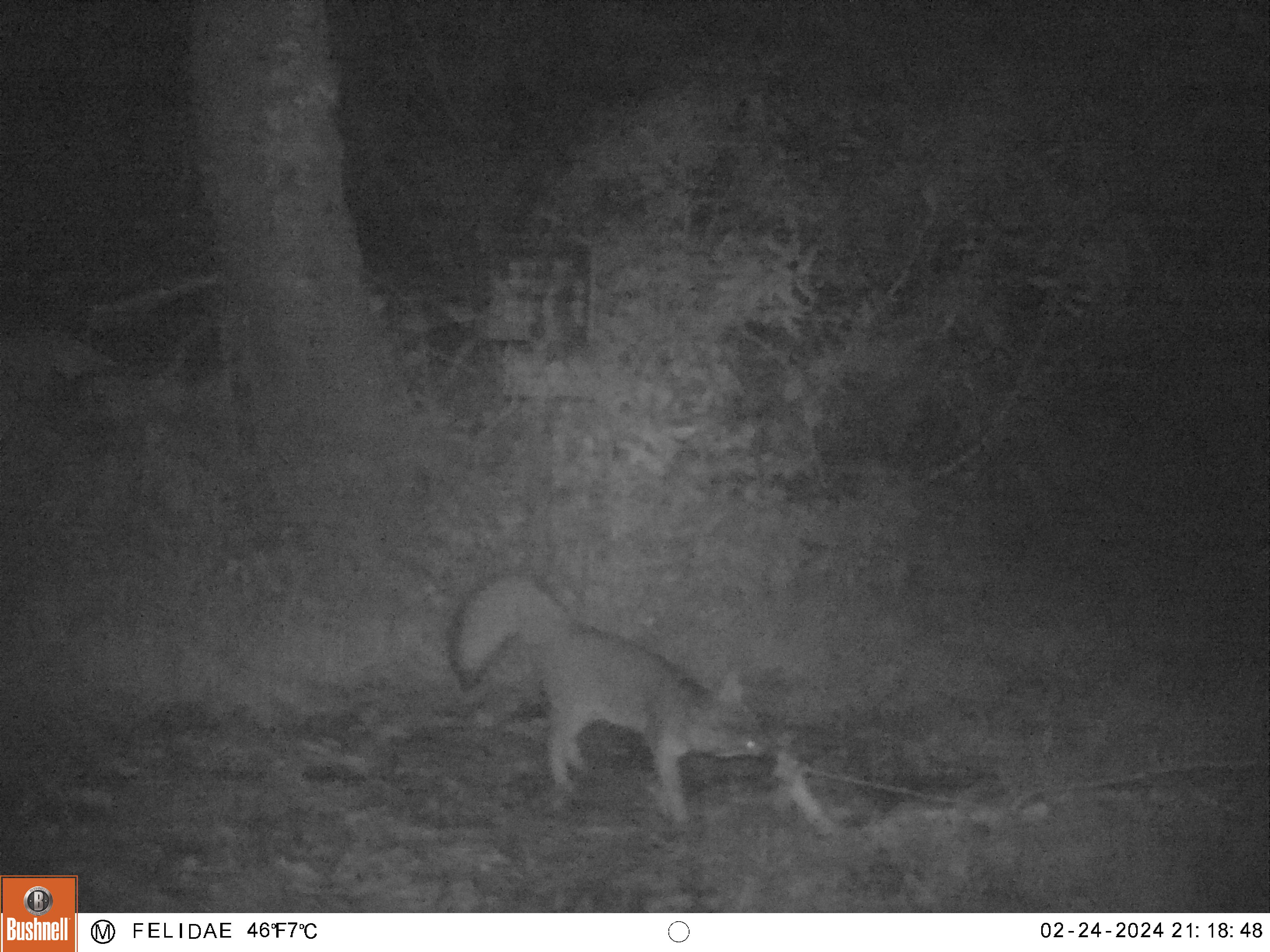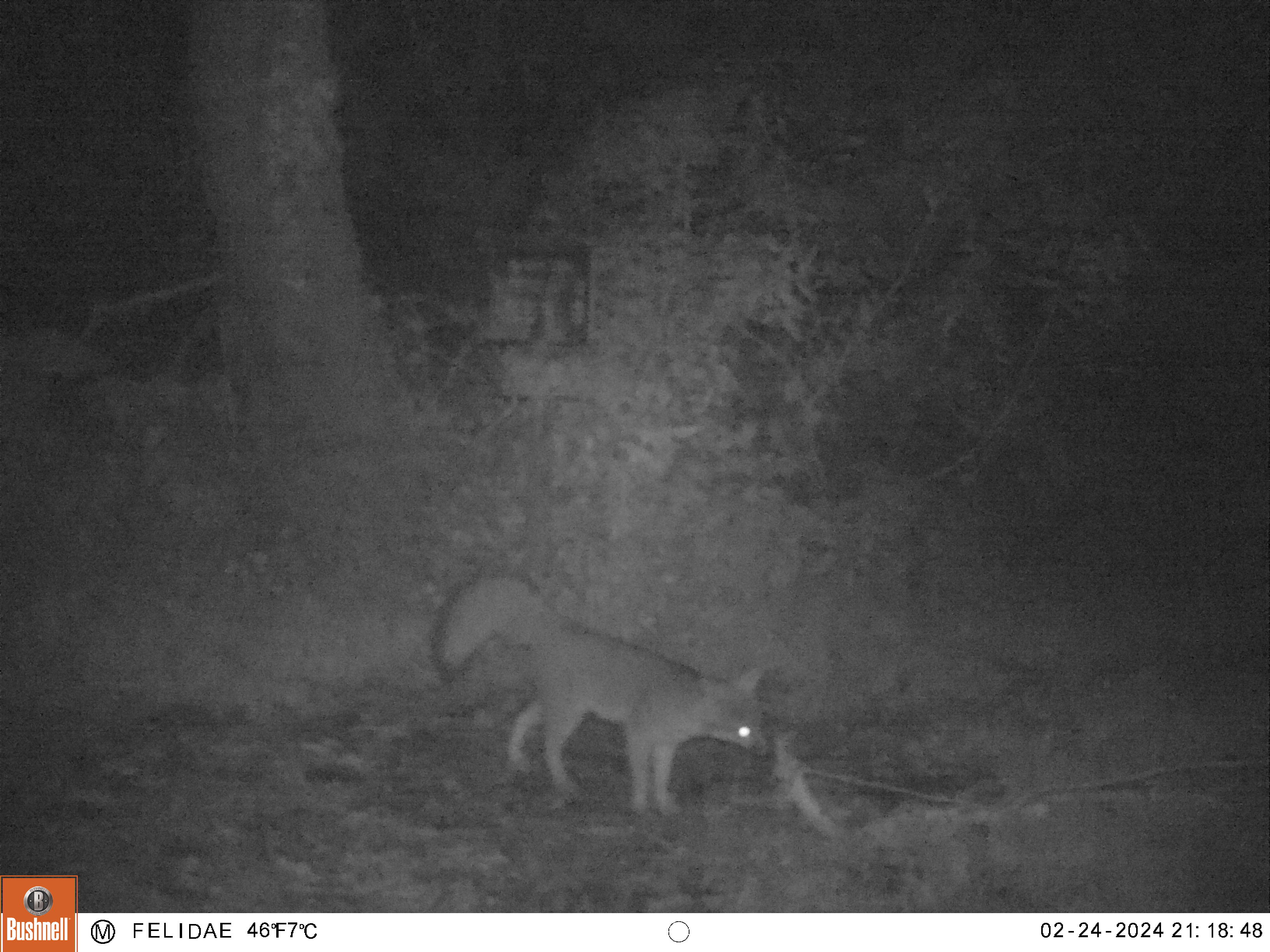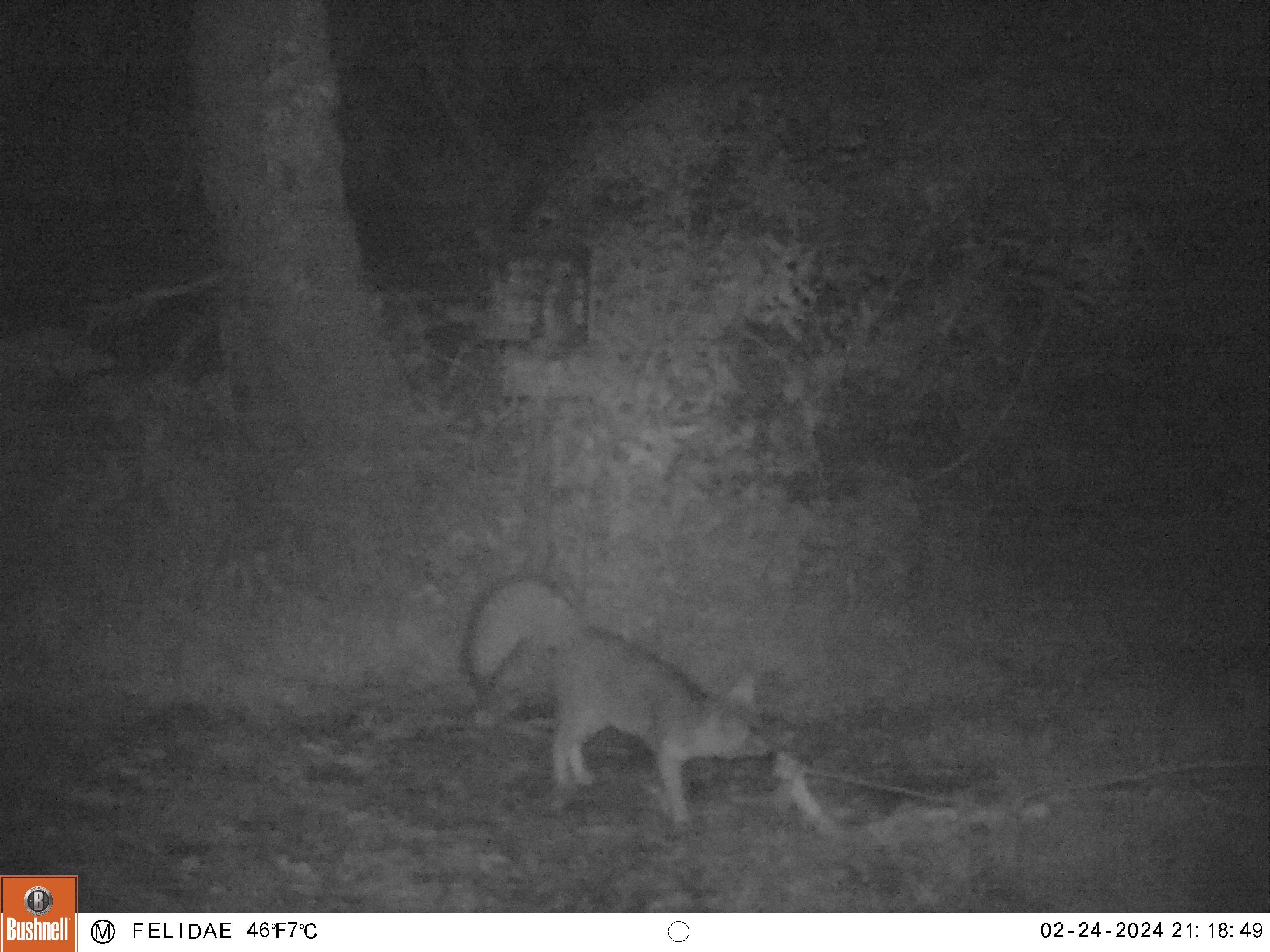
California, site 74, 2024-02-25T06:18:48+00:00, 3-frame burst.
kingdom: Animalia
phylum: Chordata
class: Mammalia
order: Carnivora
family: Canidae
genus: Urocyon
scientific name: Urocyon cinereoargenteus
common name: gray fox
Gray fox (Urocyon cinereoargenteus).